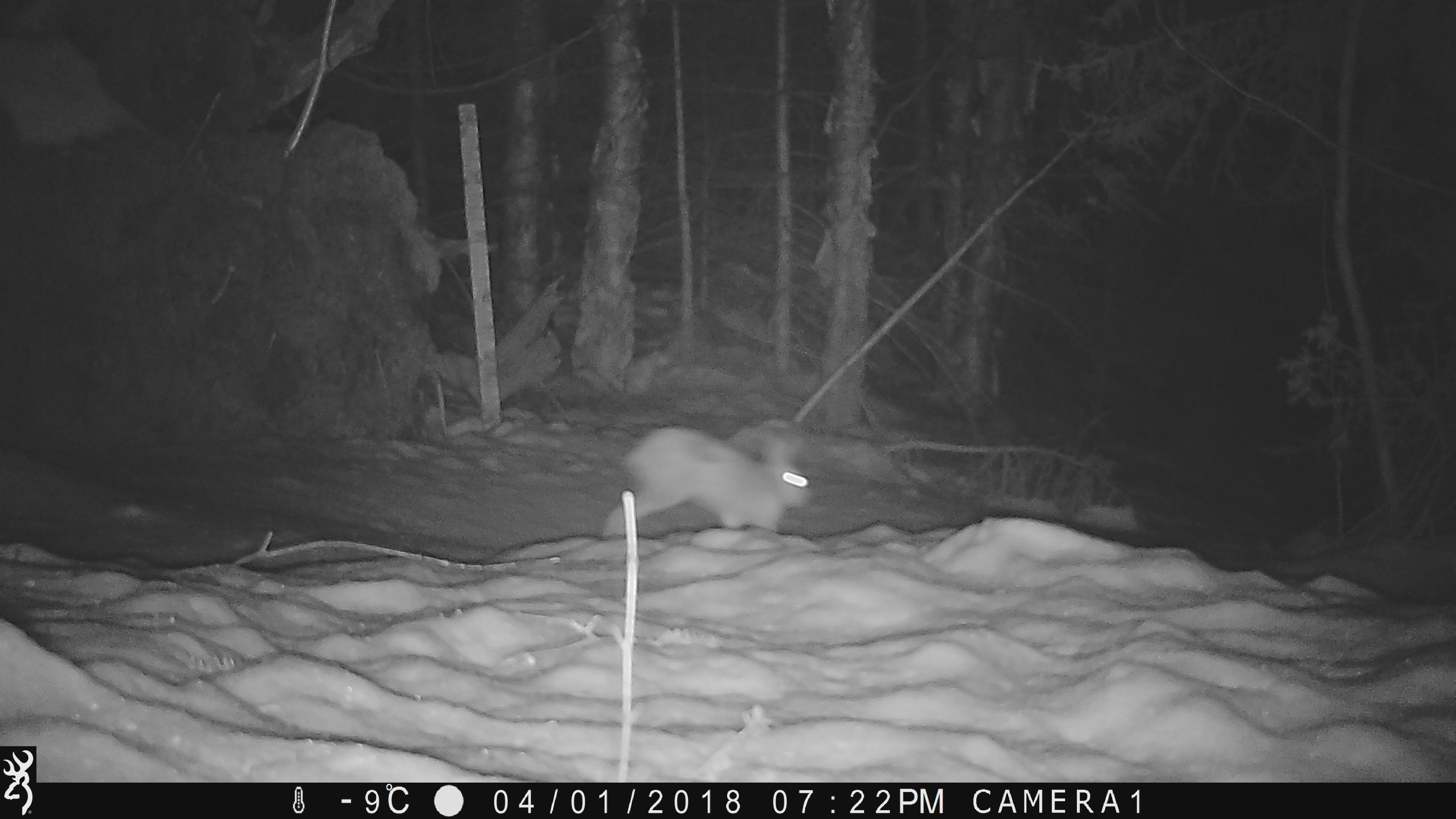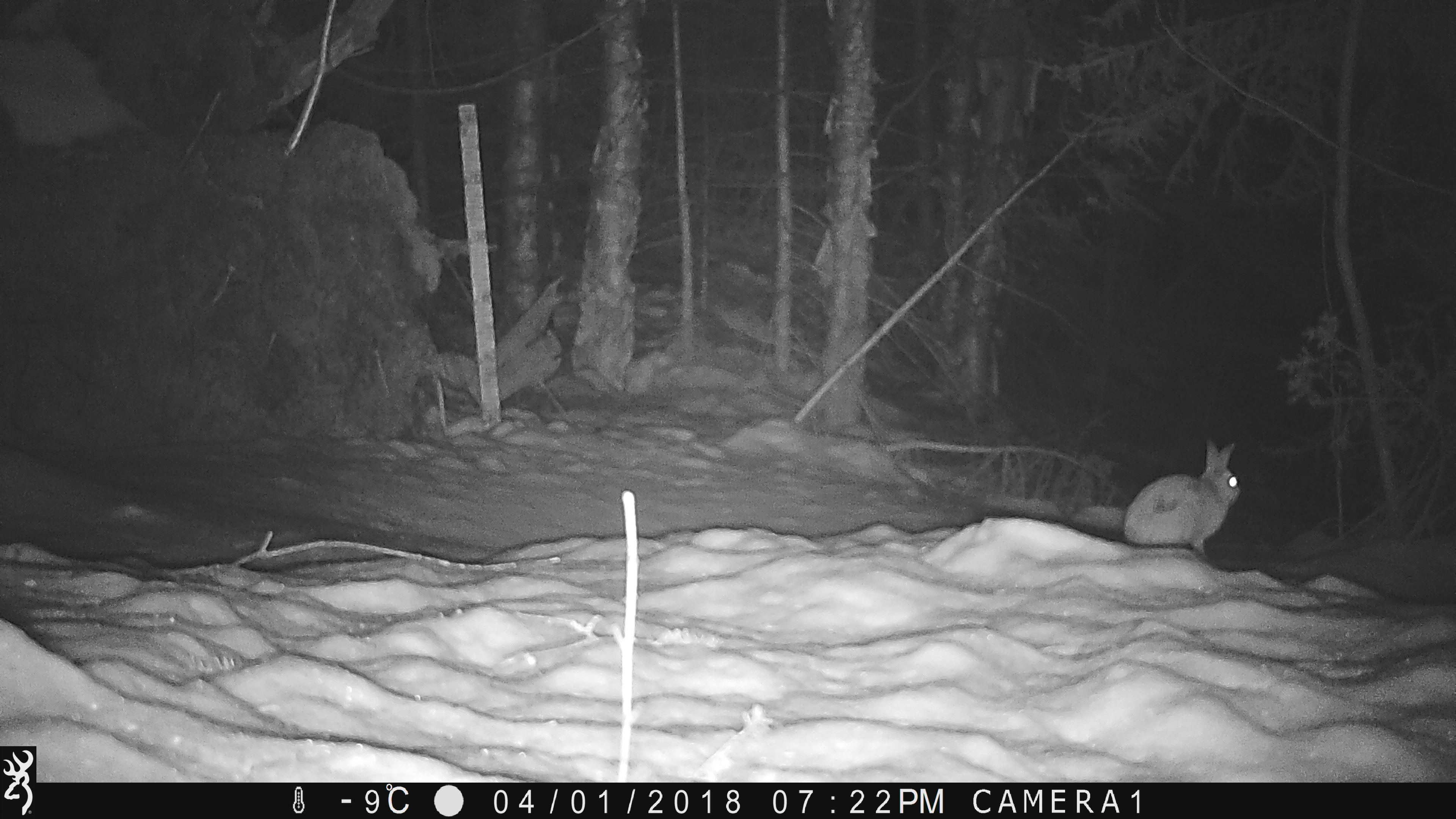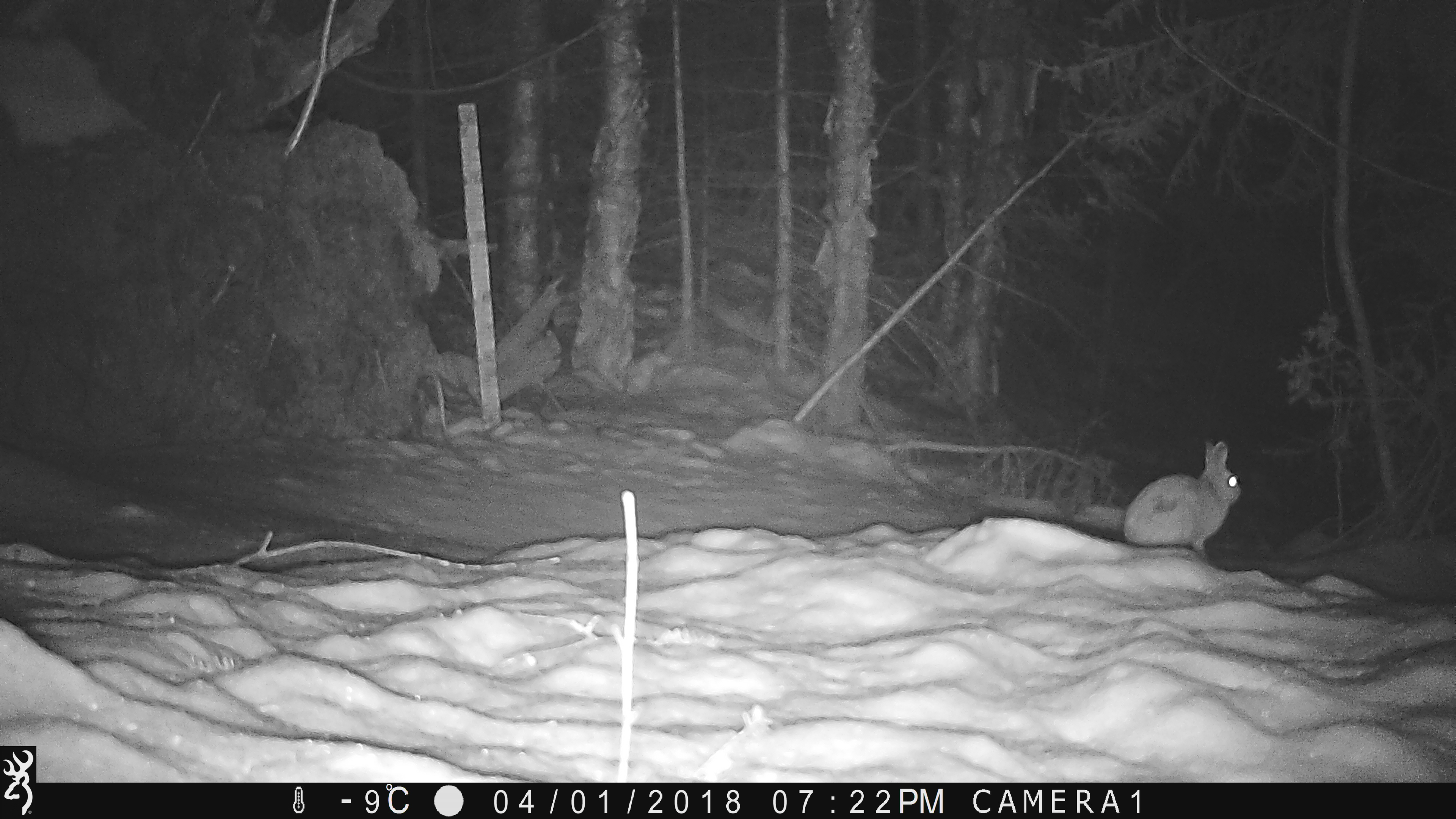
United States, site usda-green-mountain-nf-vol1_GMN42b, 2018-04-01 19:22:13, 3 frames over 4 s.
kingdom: Animalia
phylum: Chordata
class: Mammalia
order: Lagomorpha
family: Leporidae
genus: Lepus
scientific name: Lepus americanus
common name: snowshoe hare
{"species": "snowshoe hare (Lepus americanus)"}